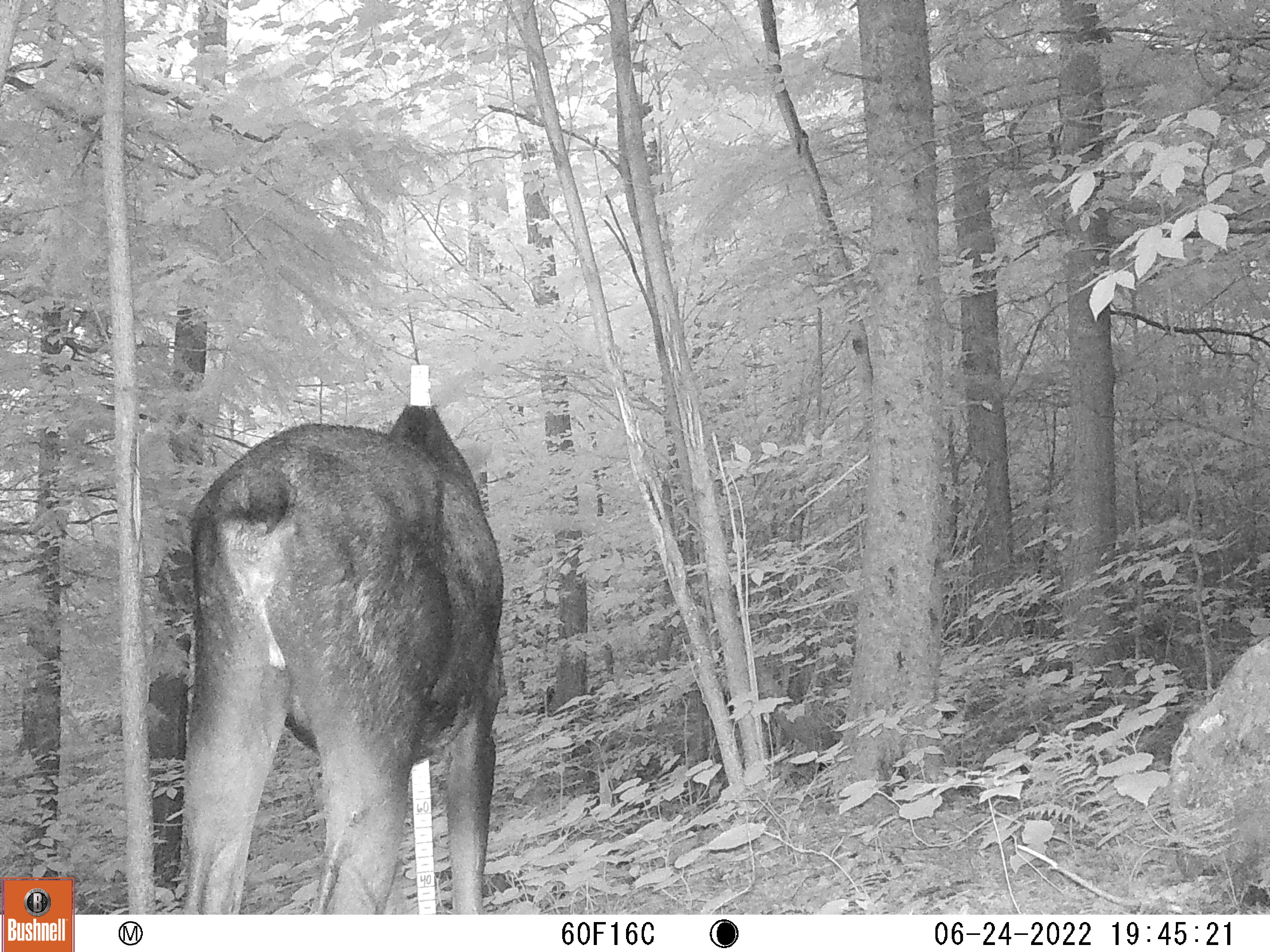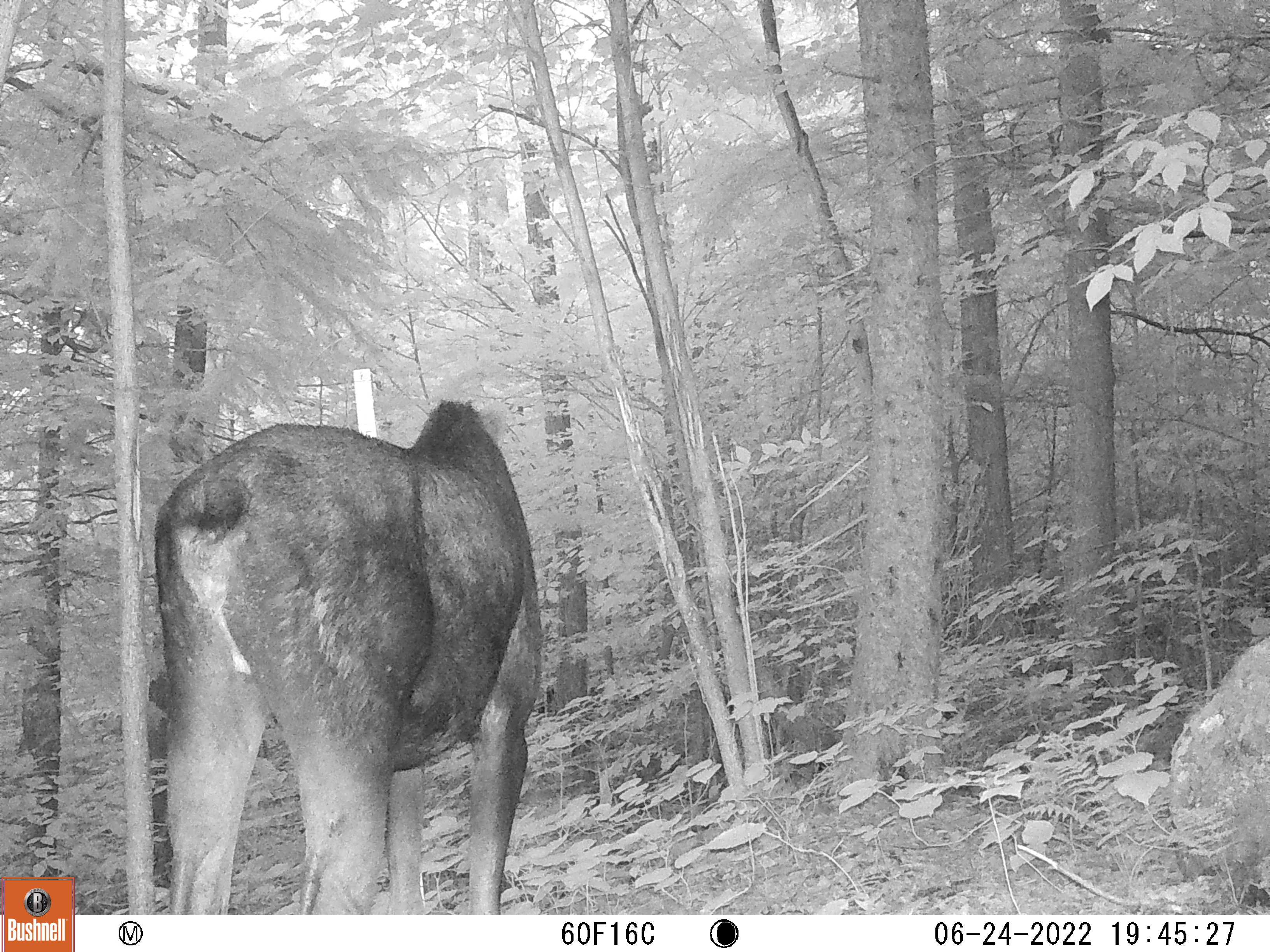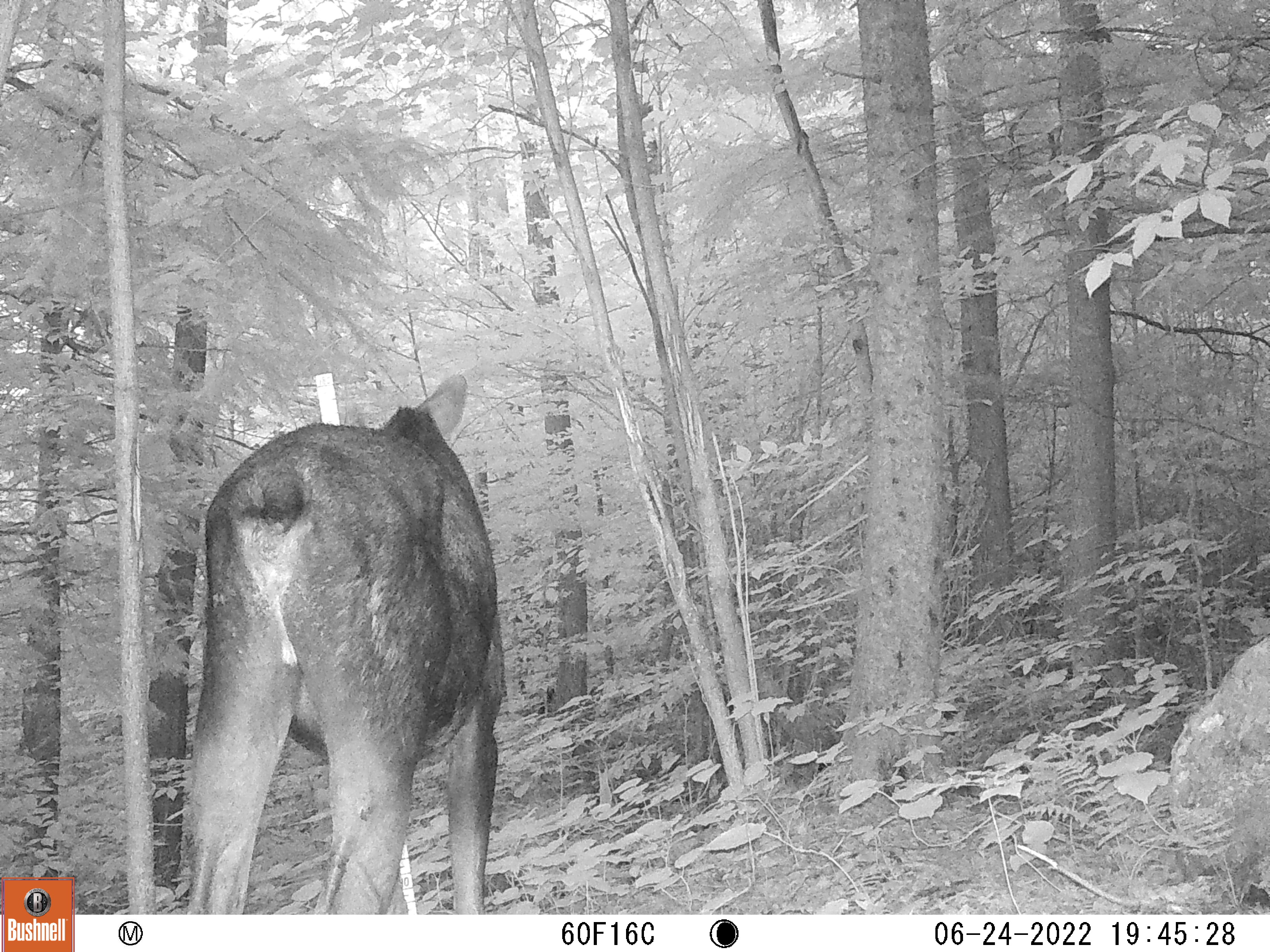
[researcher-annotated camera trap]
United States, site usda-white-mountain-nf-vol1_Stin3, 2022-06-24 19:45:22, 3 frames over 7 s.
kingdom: Animalia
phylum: Chordata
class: Mammalia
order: Artiodactyla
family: Cervidae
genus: Alces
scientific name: Alces alces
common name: moose